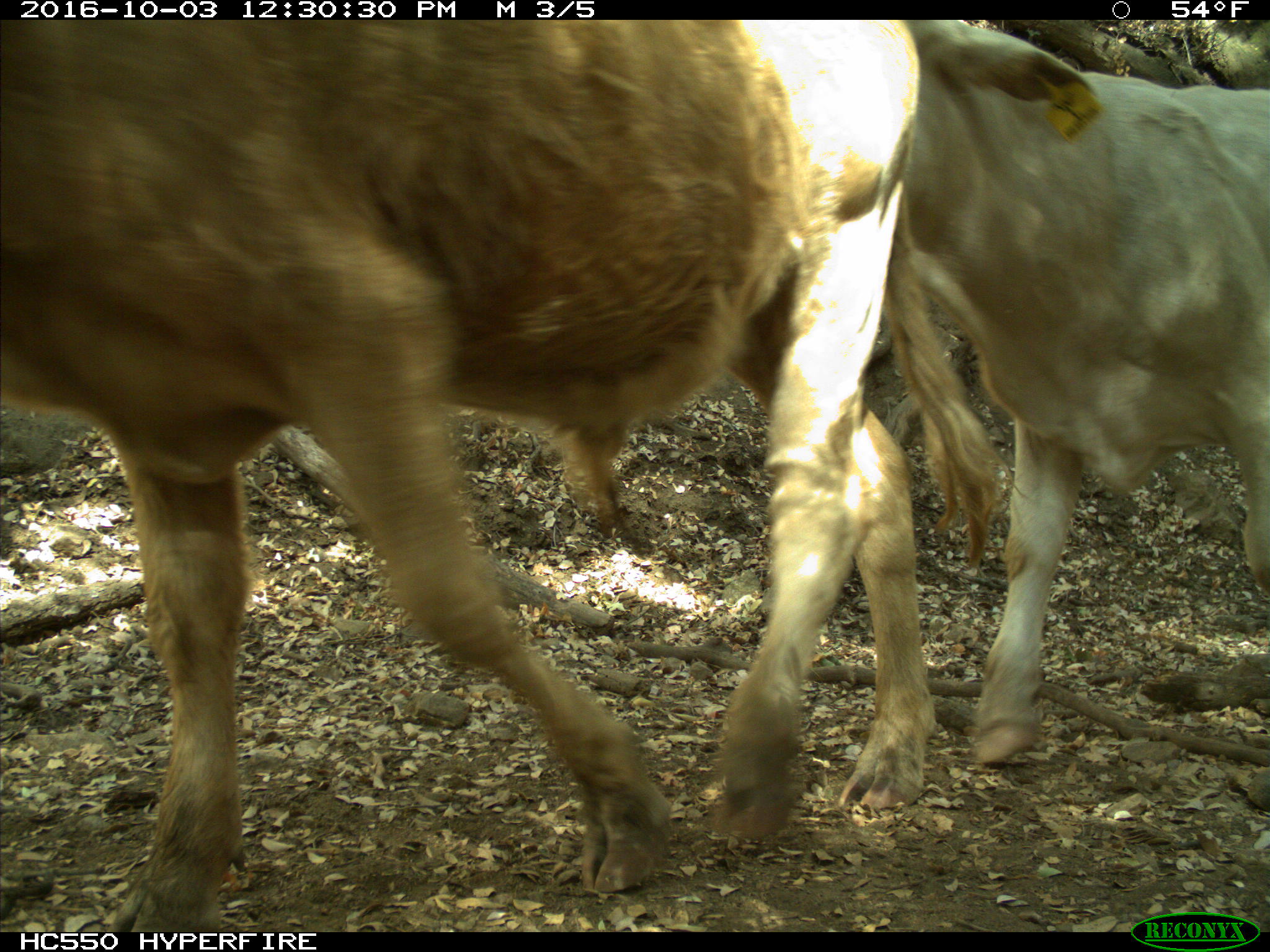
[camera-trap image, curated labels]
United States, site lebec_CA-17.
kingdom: Animalia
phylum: Chordata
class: Mammalia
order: Artiodactyla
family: Bovidae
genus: Bos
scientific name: Bos taurus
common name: domestic cow